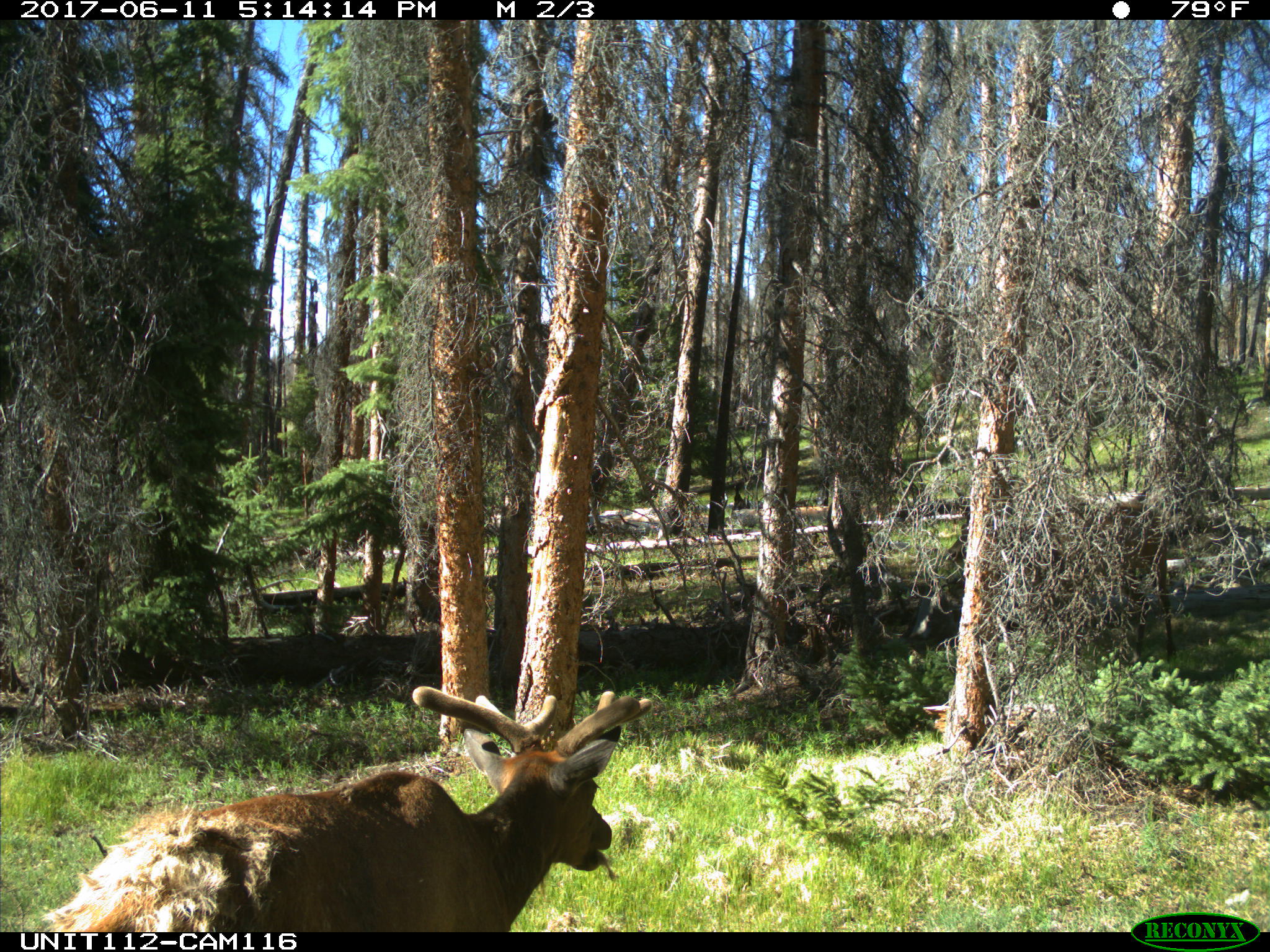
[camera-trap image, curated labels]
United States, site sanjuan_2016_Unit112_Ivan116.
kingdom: Animalia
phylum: Chordata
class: Mammalia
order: Artiodactyla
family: Cervidae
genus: Cervus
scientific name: Cervus elaphus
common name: red deer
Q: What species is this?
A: Cervus elaphus (red deer).